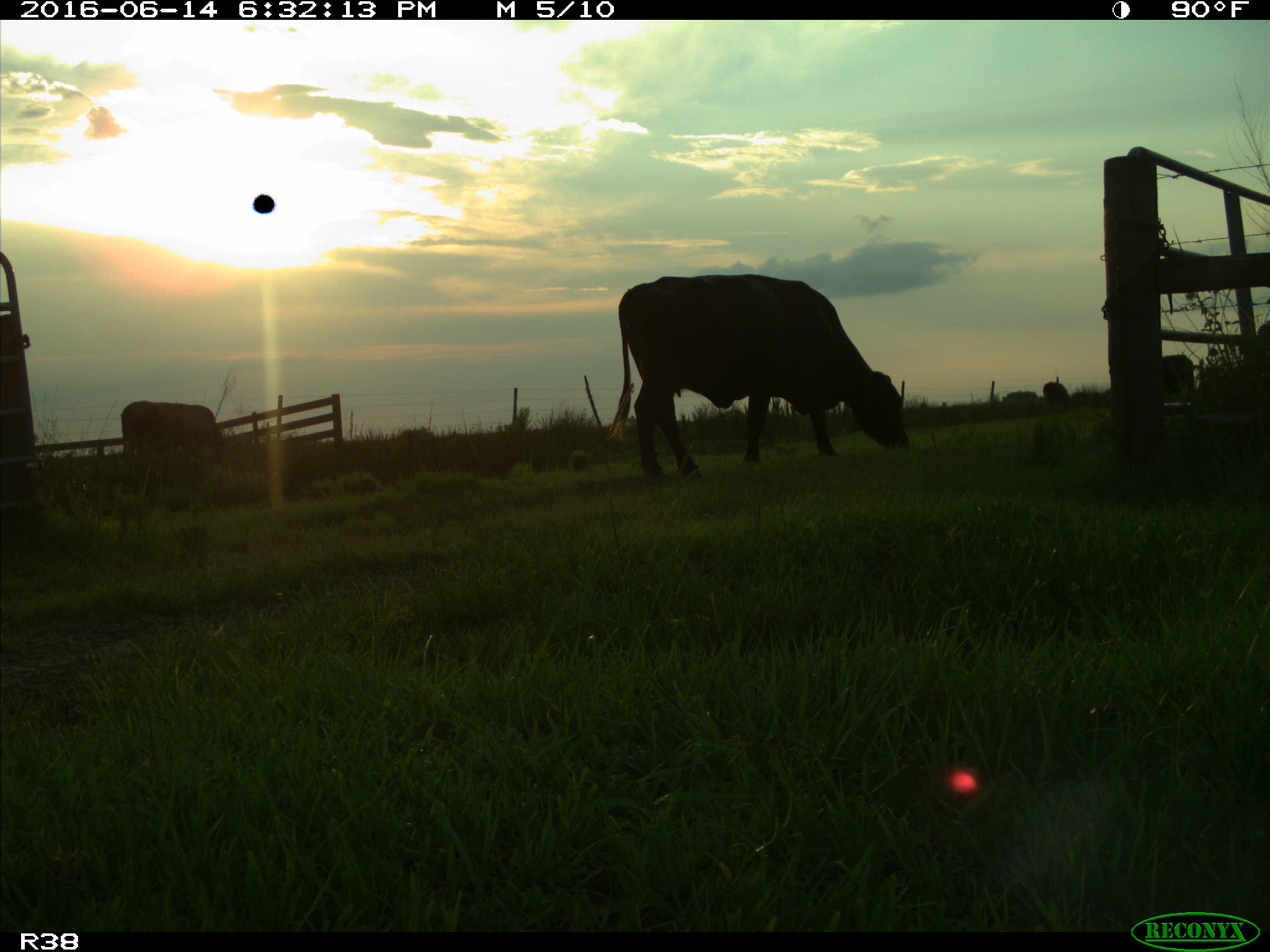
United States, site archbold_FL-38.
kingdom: Animalia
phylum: Chordata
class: Mammalia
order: Artiodactyla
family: Bovidae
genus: Bos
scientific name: Bos taurus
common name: domestic cow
Bos taurus (domestic cow).